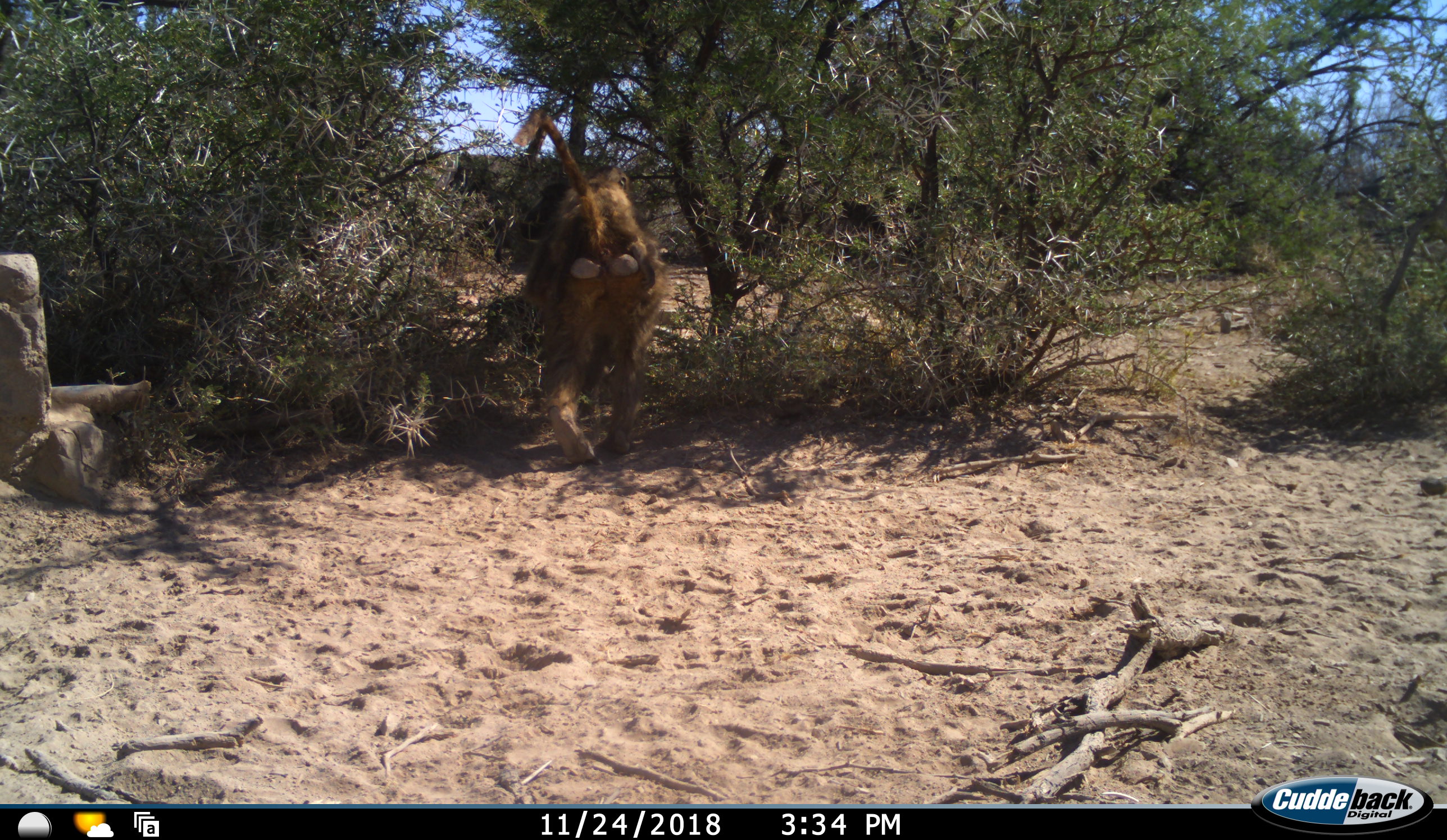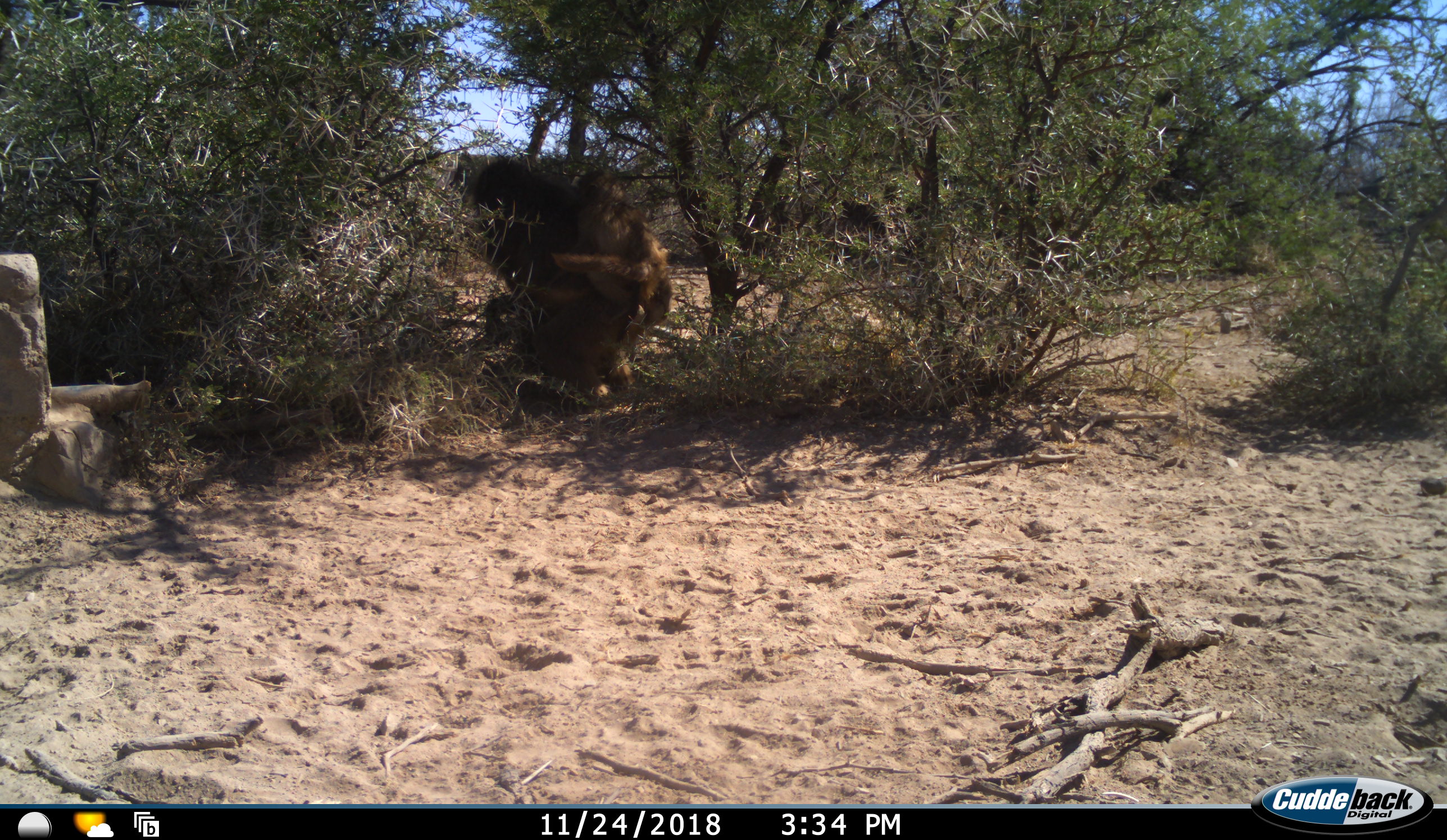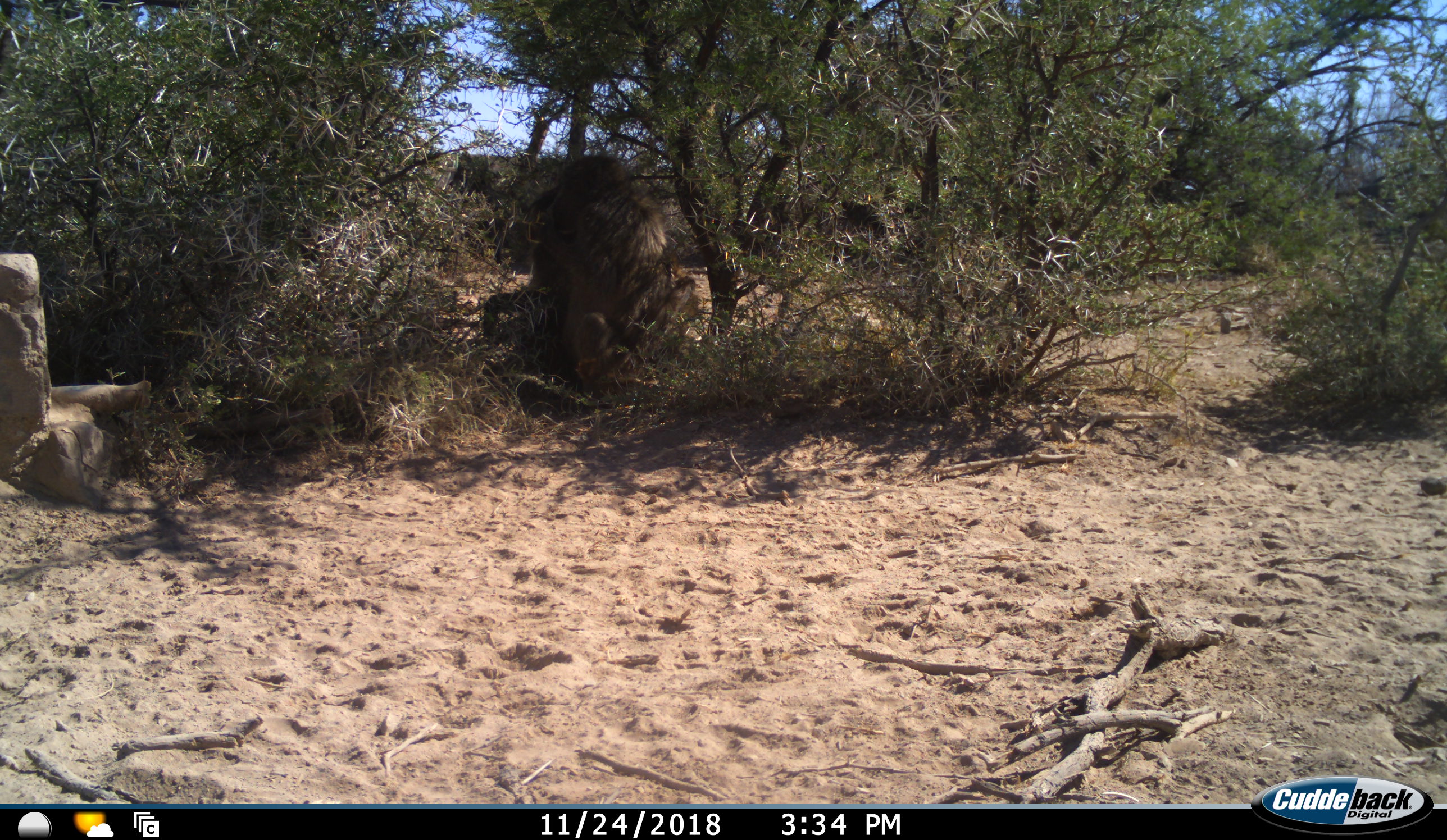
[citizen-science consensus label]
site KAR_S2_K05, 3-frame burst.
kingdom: Animalia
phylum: Chordata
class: Mammalia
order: Primates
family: Cercopithecidae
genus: Papio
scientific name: Papio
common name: baboon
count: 1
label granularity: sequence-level